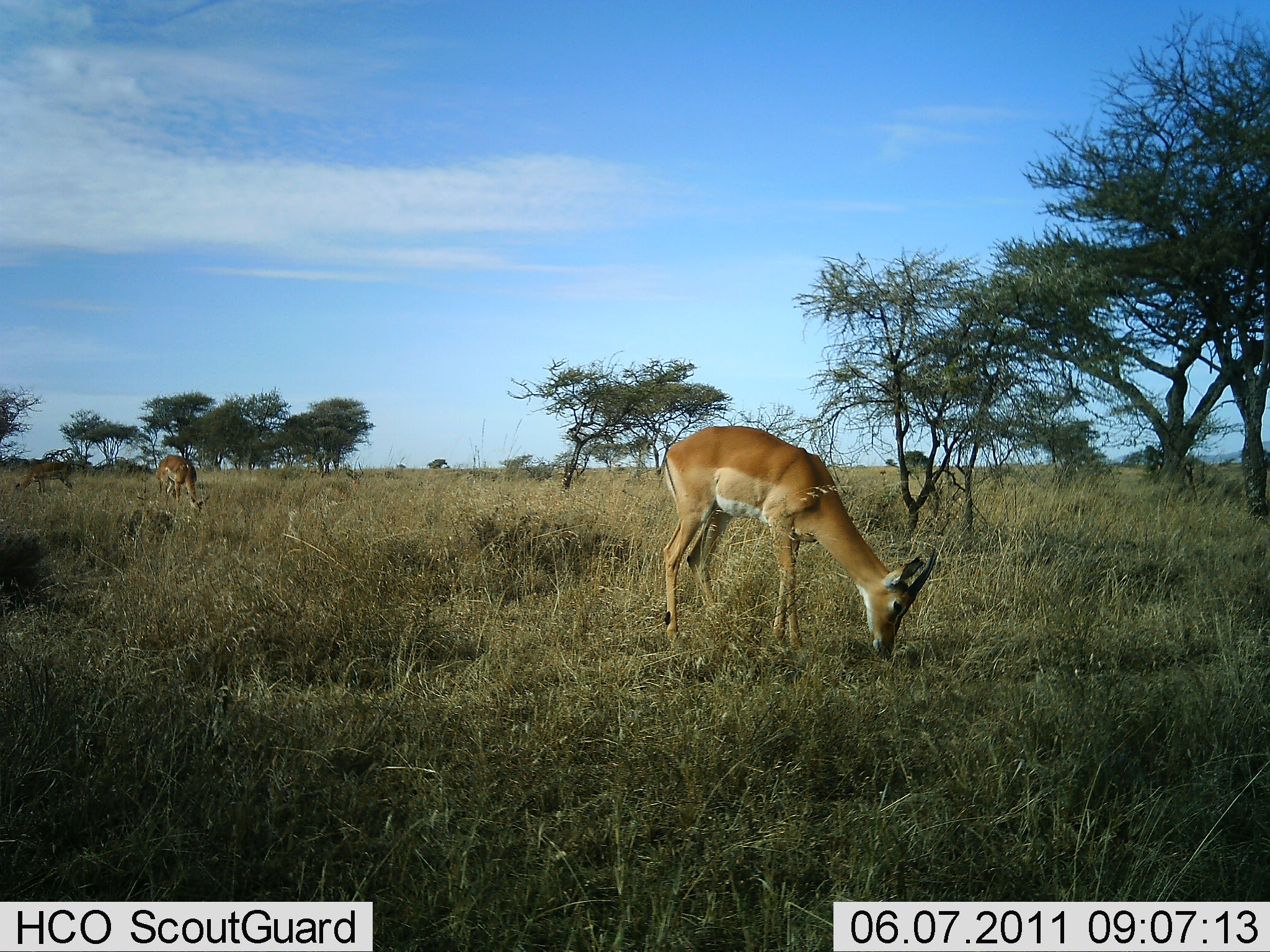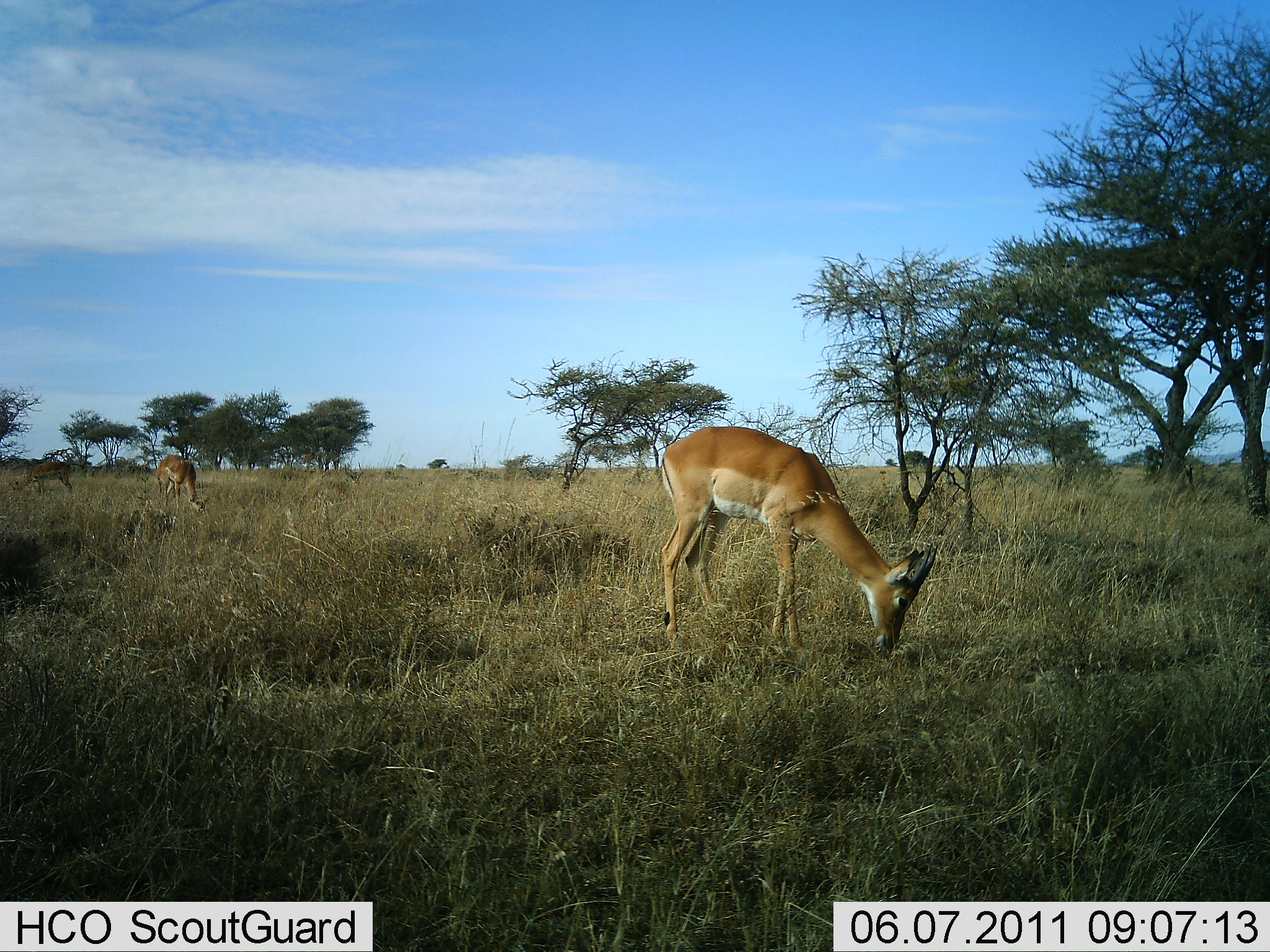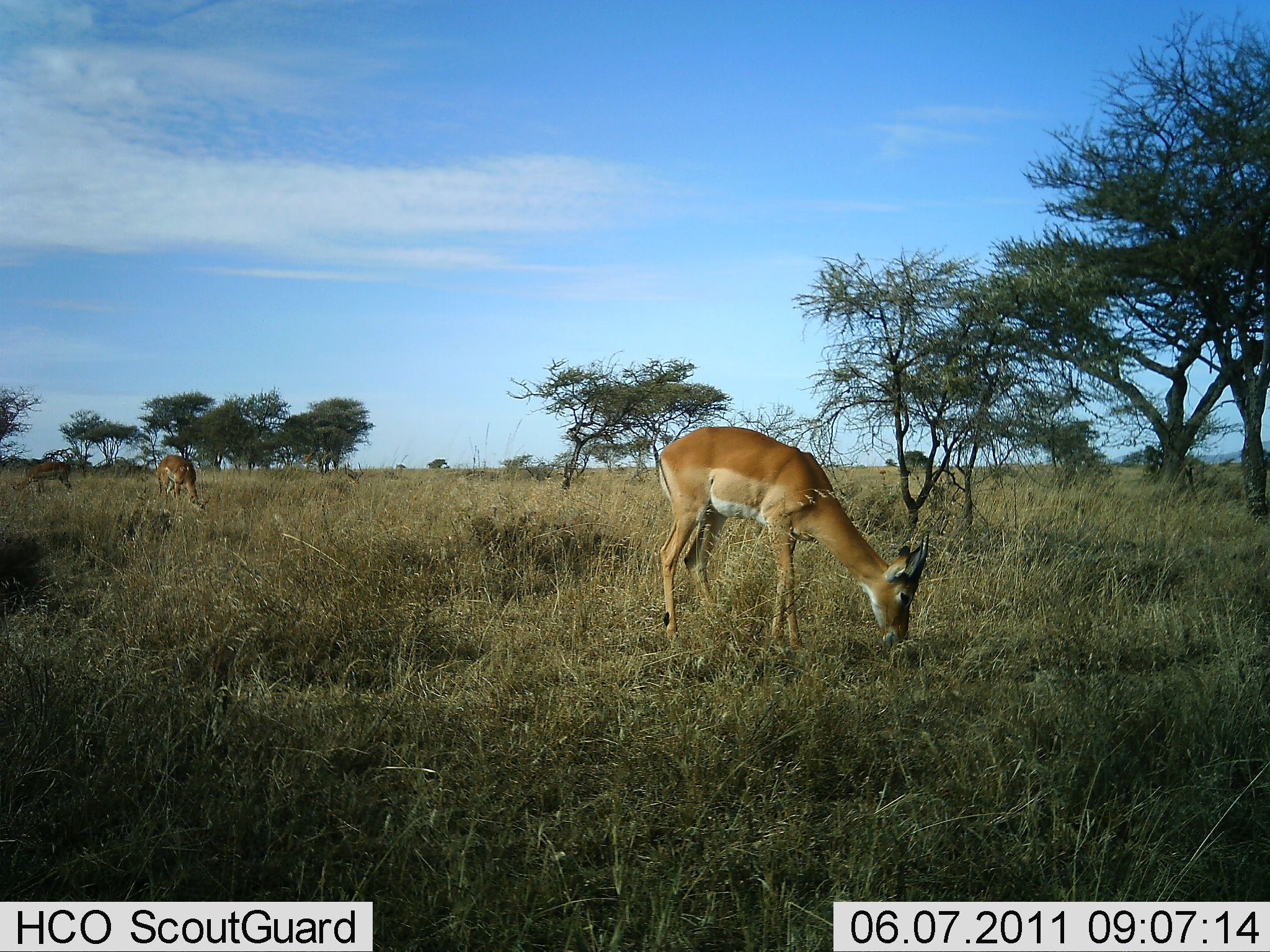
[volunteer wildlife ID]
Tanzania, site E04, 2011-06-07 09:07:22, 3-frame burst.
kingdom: Animalia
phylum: Chordata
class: Mammalia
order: Artiodactyla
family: Bovidae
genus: Aepyceros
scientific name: Aepyceros melampus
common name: impala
Impala (Aepyceros melampus), count 3. Behavior (volunteer vote fractions): standing 9%, resting 0%, moving 0%, interacting 0%. Young present (vote fraction): 0%. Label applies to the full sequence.